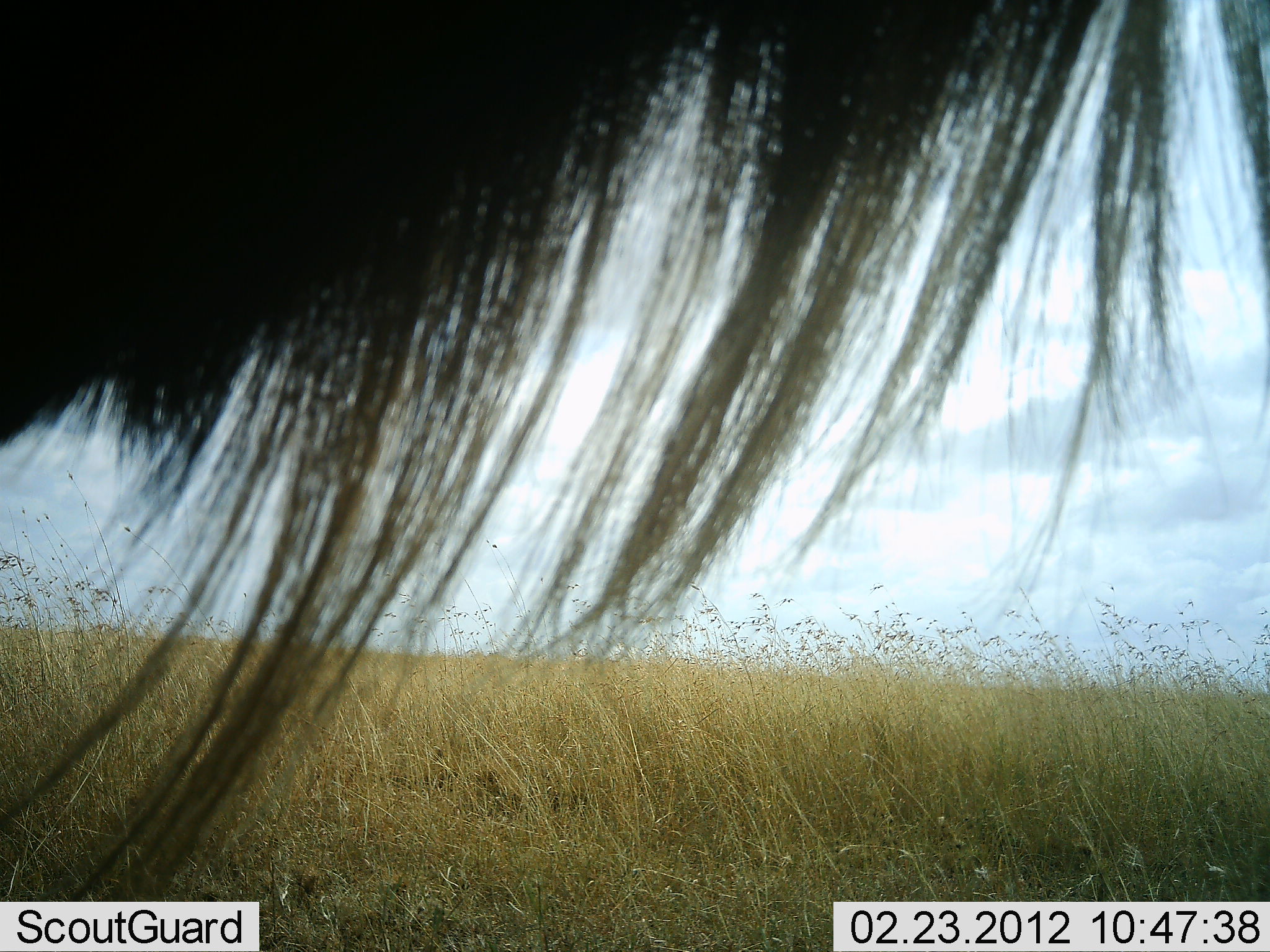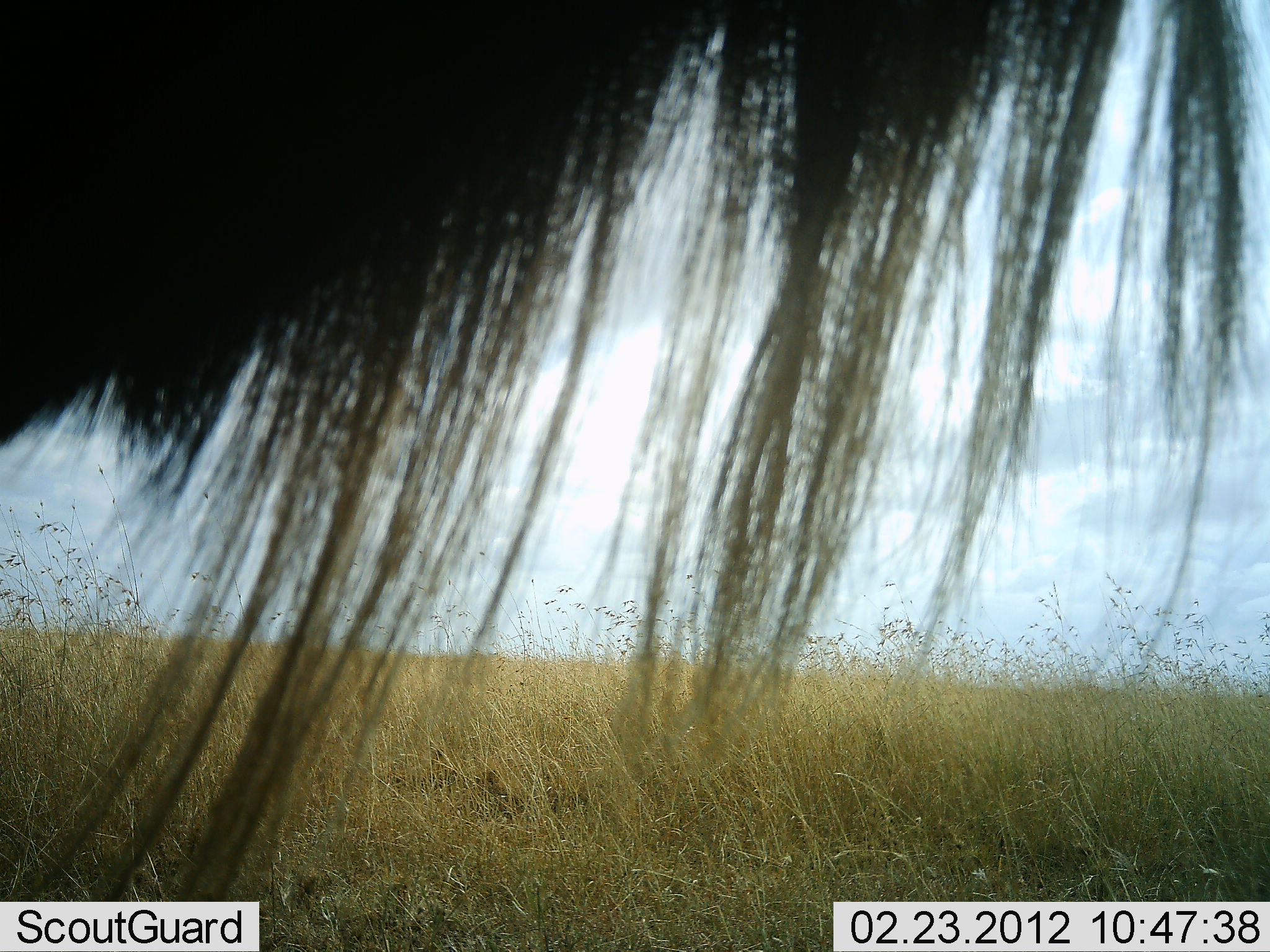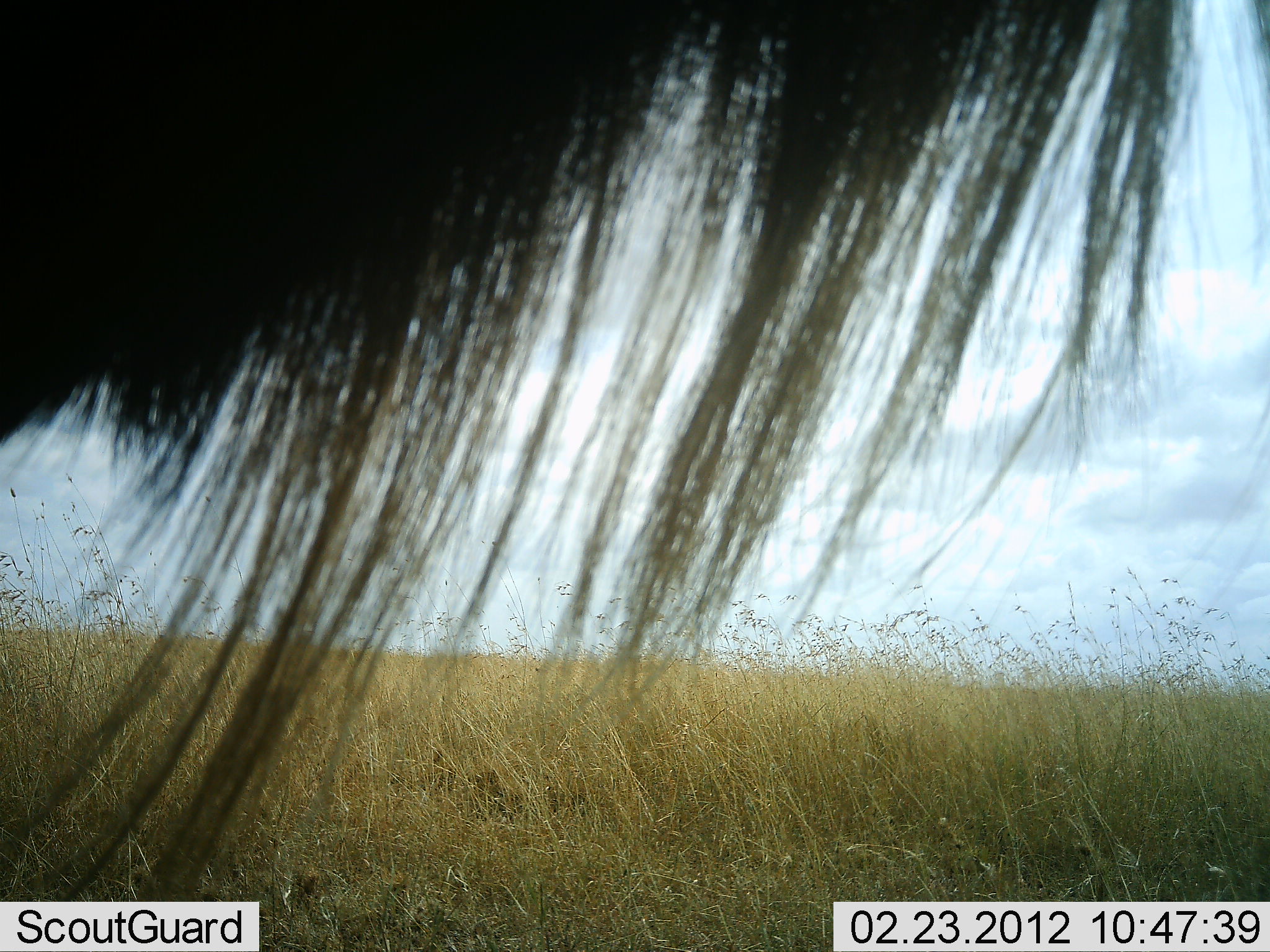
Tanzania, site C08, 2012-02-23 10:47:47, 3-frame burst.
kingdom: Animalia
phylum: Chordata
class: Mammalia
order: Artiodactyla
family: Bovidae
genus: Connochaetes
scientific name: Connochaetes taurinus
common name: blue wildebeest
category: wildebeest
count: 1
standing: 95%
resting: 5%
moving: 0%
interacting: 5%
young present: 0%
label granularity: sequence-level